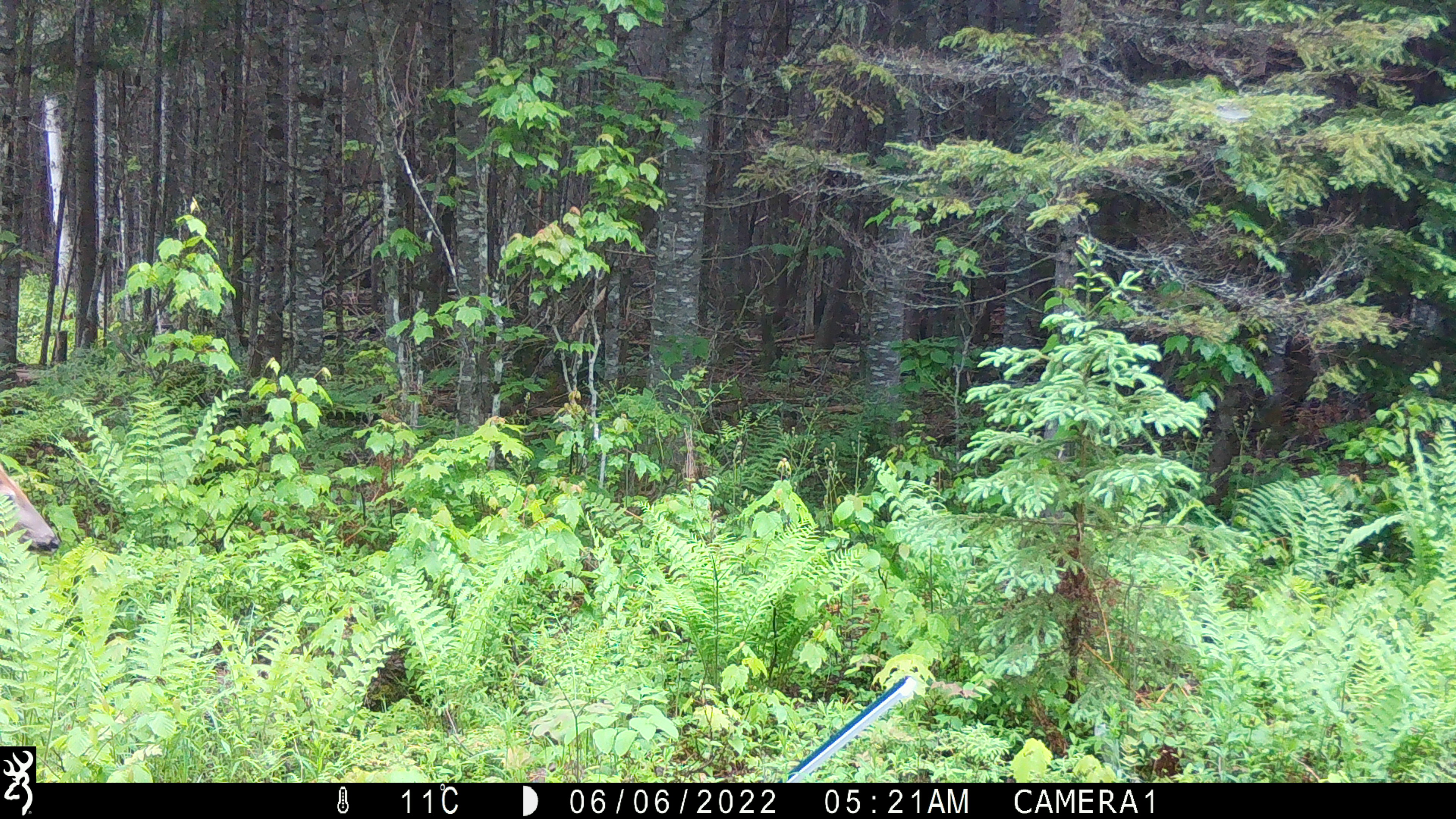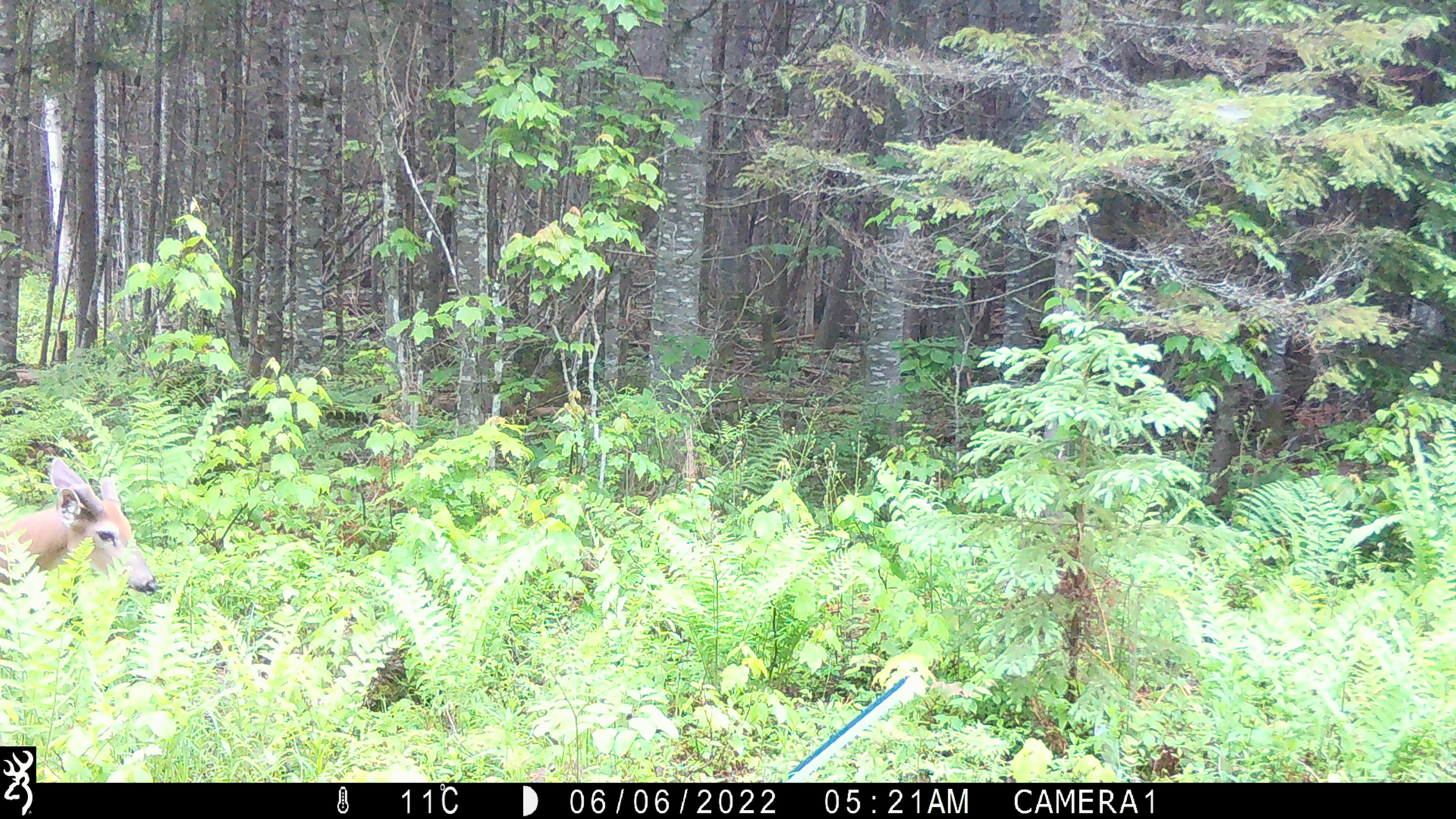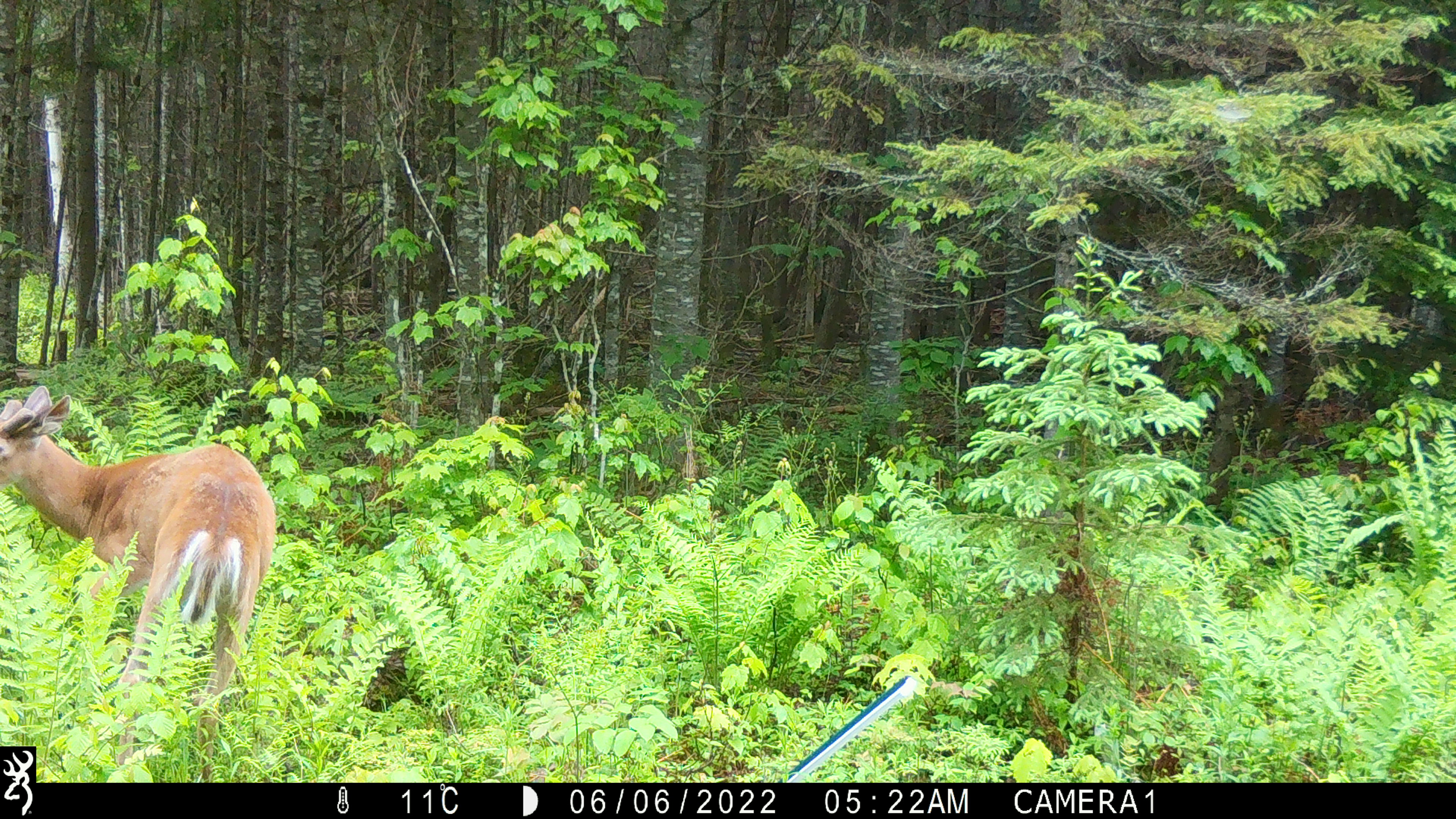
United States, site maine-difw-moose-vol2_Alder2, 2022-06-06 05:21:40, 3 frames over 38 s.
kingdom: Animalia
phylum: Chordata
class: Mammalia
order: Artiodactyla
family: Cervidae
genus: Odocoileus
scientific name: Odocoileus virginianus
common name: white-tailed deer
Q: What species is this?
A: White-tailed deer (Odocoileus virginianus).